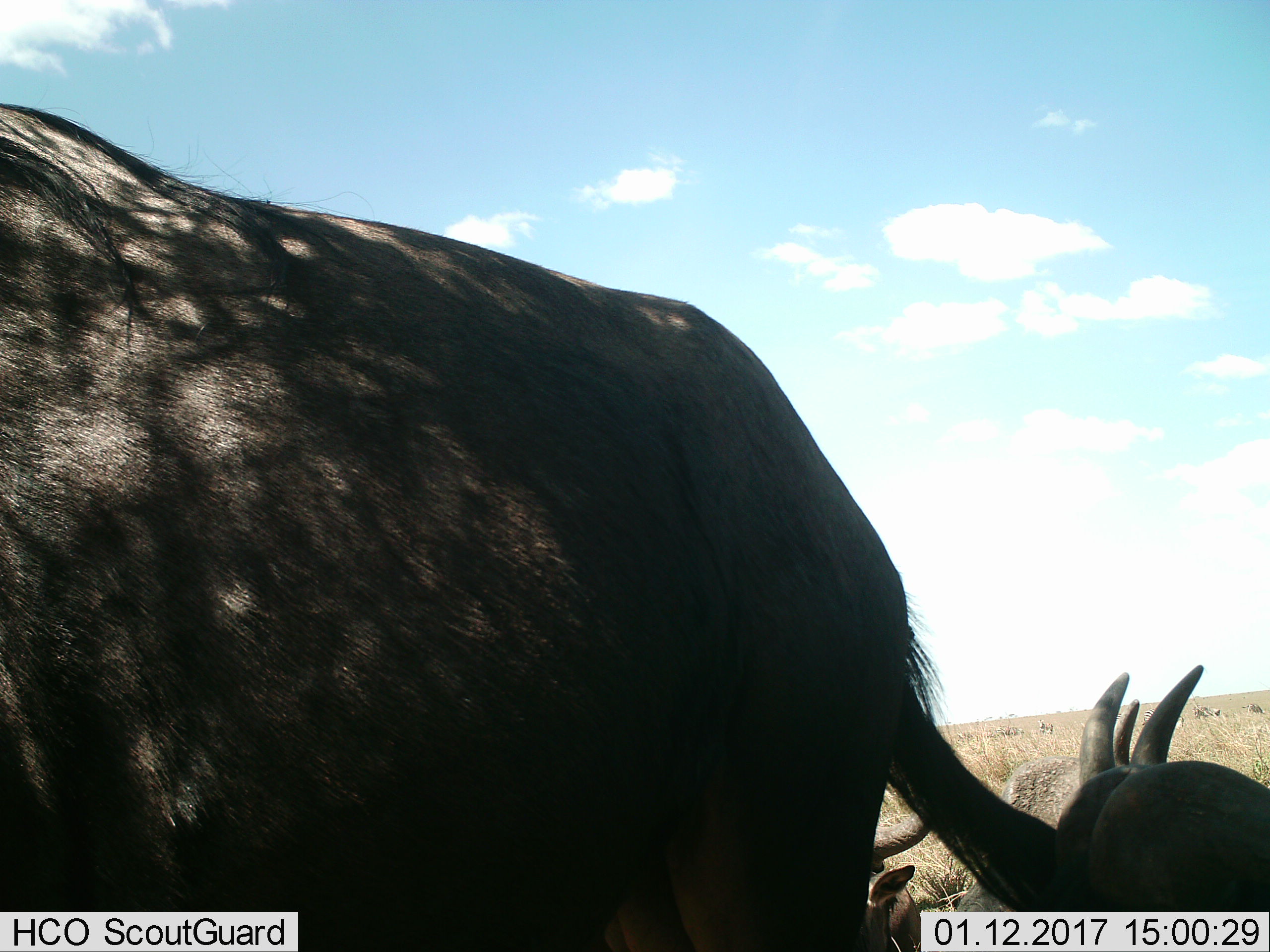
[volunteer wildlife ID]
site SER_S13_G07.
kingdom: Animalia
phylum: Chordata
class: Mammalia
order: Artiodactyla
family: Bovidae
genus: Connochaetes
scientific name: Connochaetes taurinus taurinus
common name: blue wildebeest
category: wildebeestblue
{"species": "wildebeestblue (blue wildebeest) (Connochaetes taurinus taurinus)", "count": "4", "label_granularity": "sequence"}